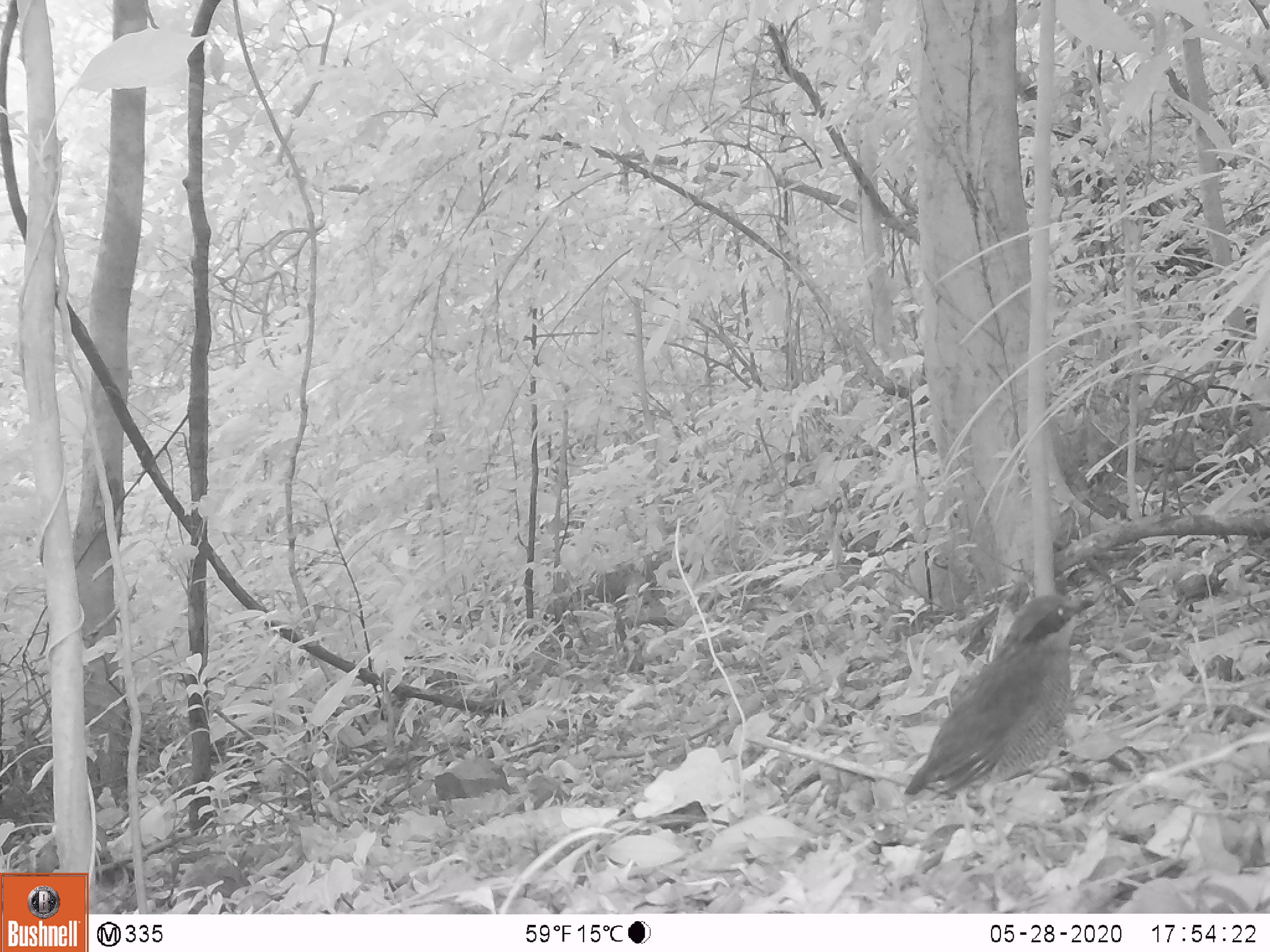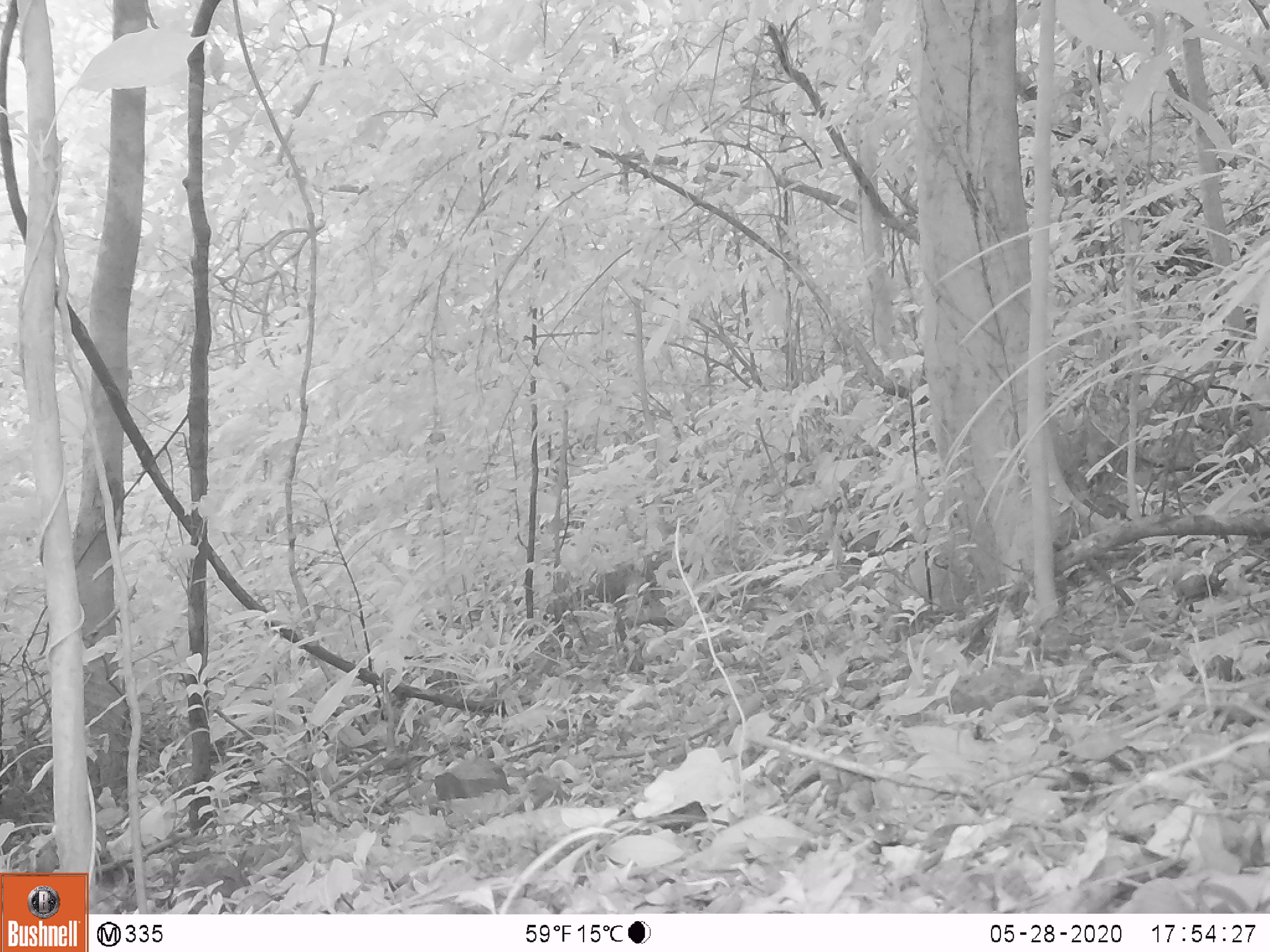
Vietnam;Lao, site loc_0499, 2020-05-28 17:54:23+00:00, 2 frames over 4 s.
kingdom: Animalia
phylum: Chordata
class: Aves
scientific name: Aves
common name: bird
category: unidentified bird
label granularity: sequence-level